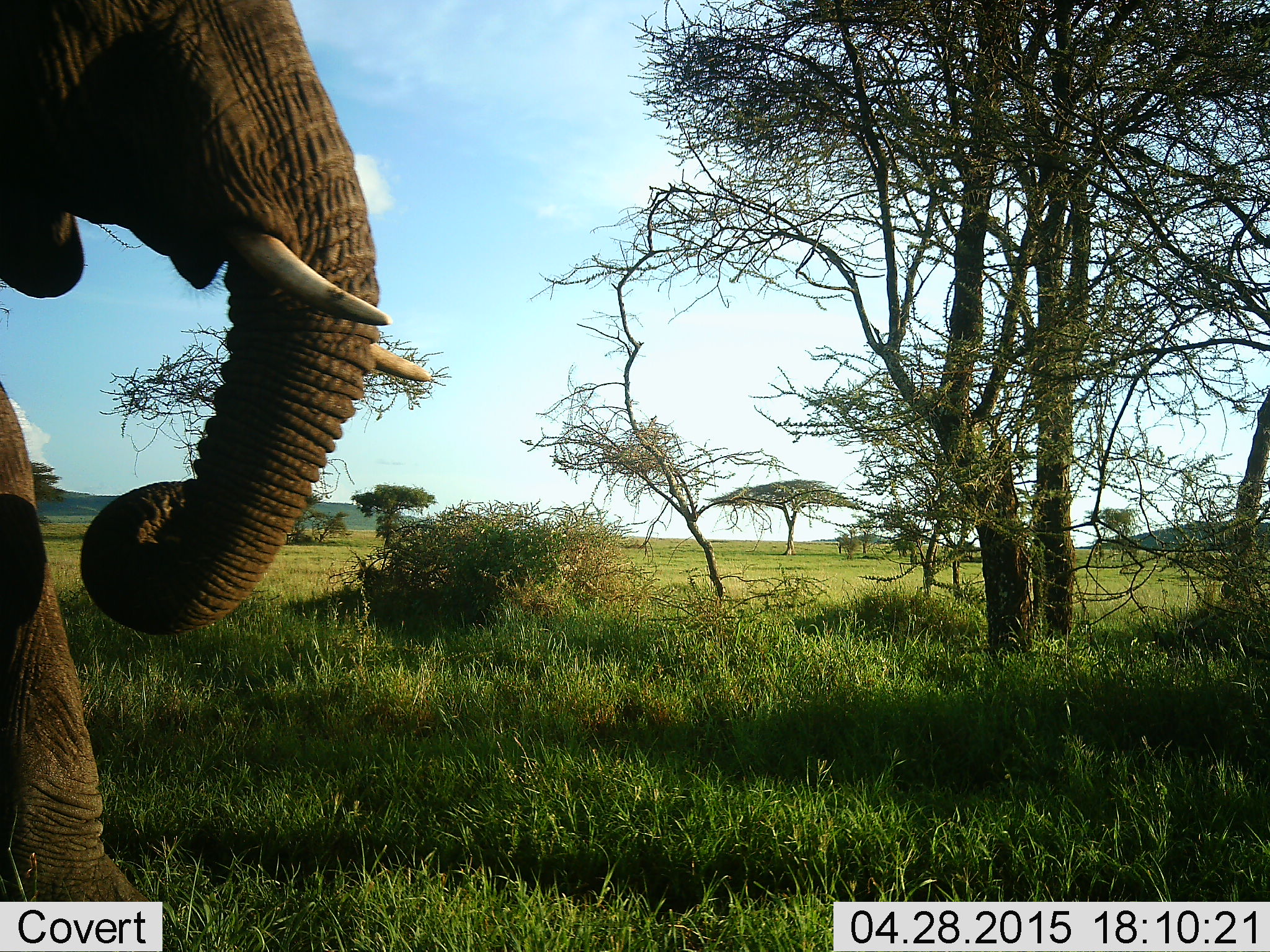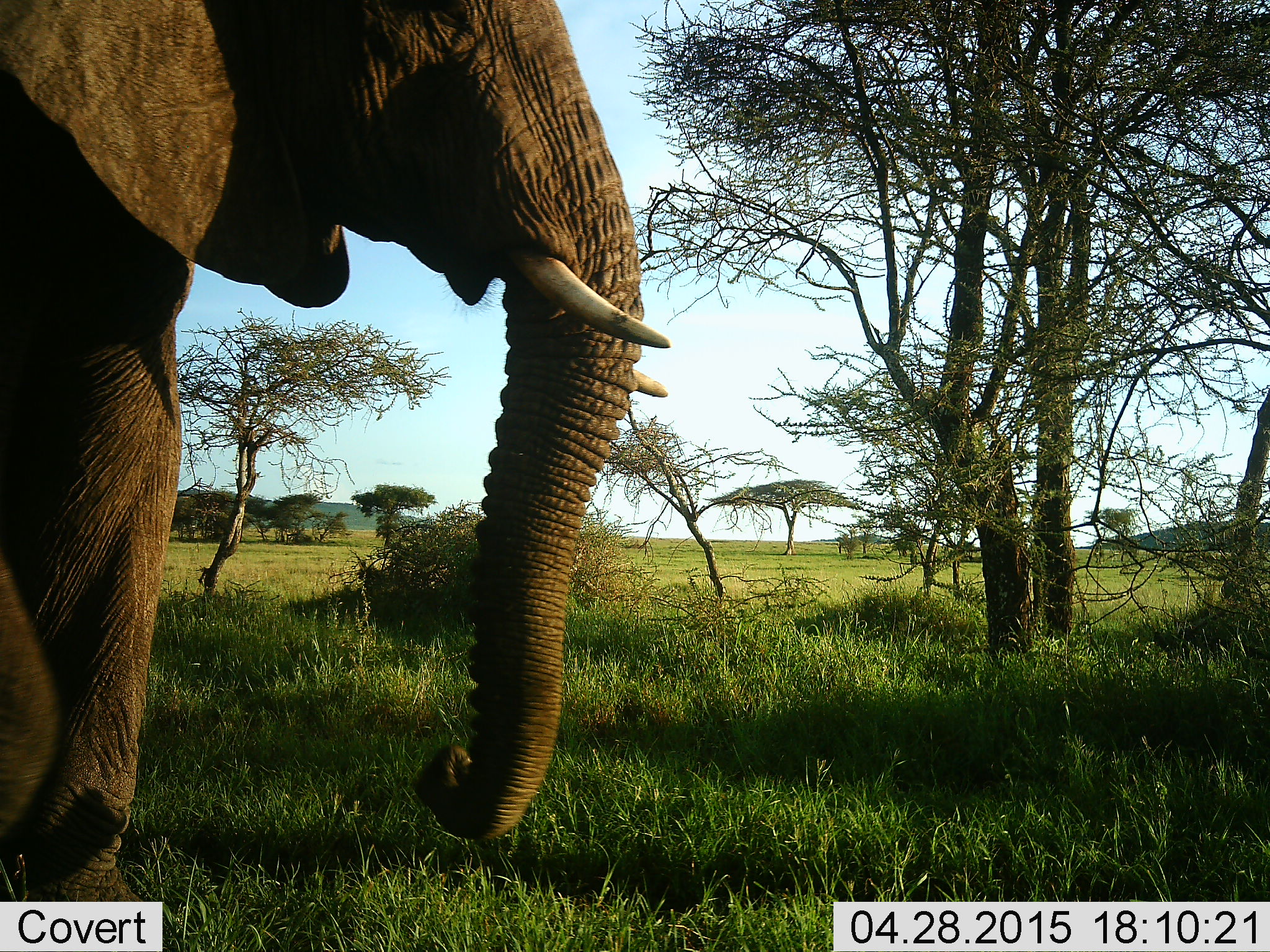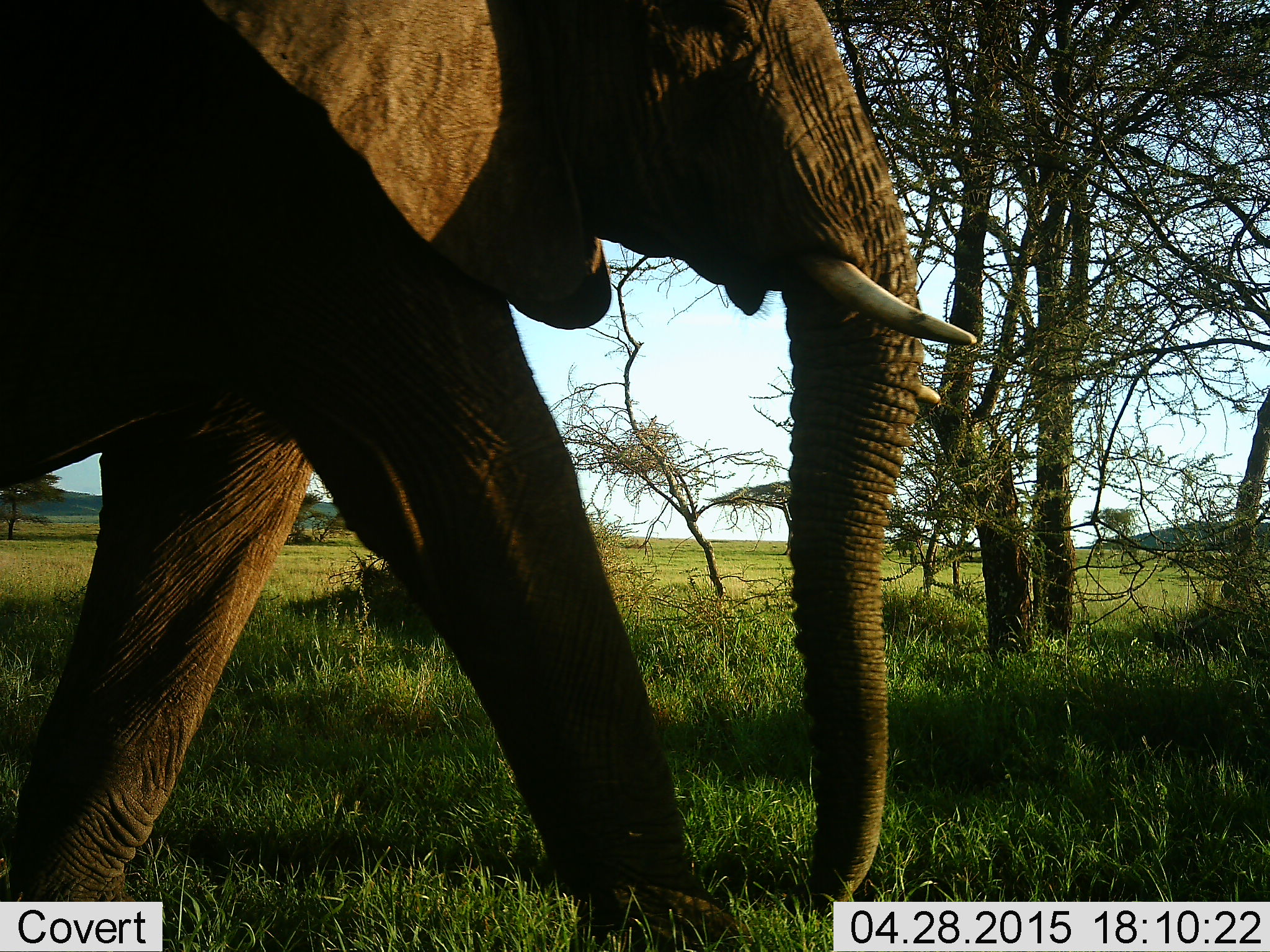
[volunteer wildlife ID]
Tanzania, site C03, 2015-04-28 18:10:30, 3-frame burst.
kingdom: Animalia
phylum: Chordata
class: Mammalia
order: Proboscidea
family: Elephantidae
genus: Loxodonta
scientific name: Loxodonta africana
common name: african bush elephant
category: elephant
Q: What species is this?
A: Elephant (african bush elephant) (Loxodonta africana).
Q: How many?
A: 1.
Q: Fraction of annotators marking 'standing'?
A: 0%.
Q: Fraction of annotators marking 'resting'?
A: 0%.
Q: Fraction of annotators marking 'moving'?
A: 100%.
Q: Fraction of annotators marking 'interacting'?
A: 0%.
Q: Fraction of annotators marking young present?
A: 0%.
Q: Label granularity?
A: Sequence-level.